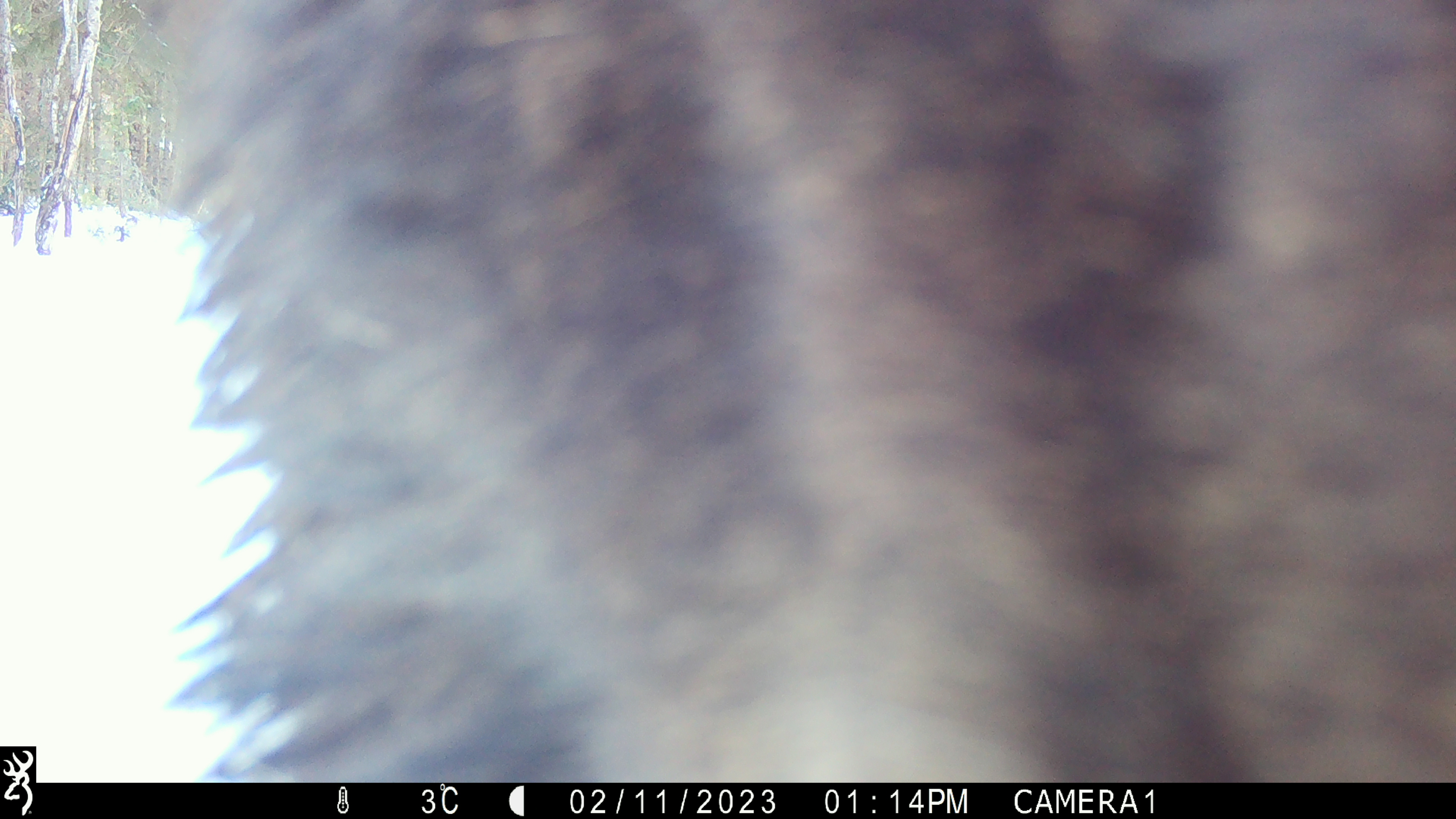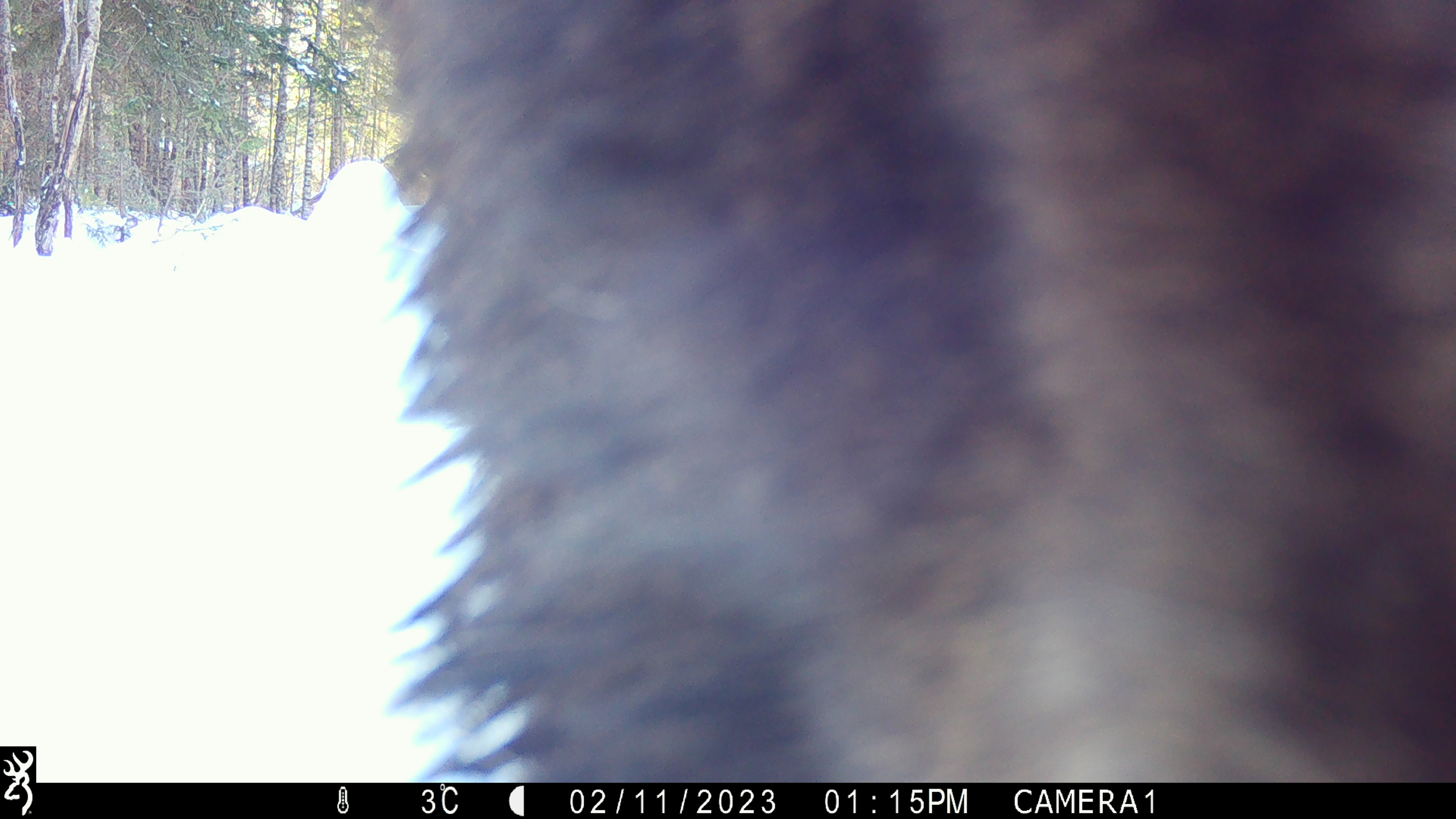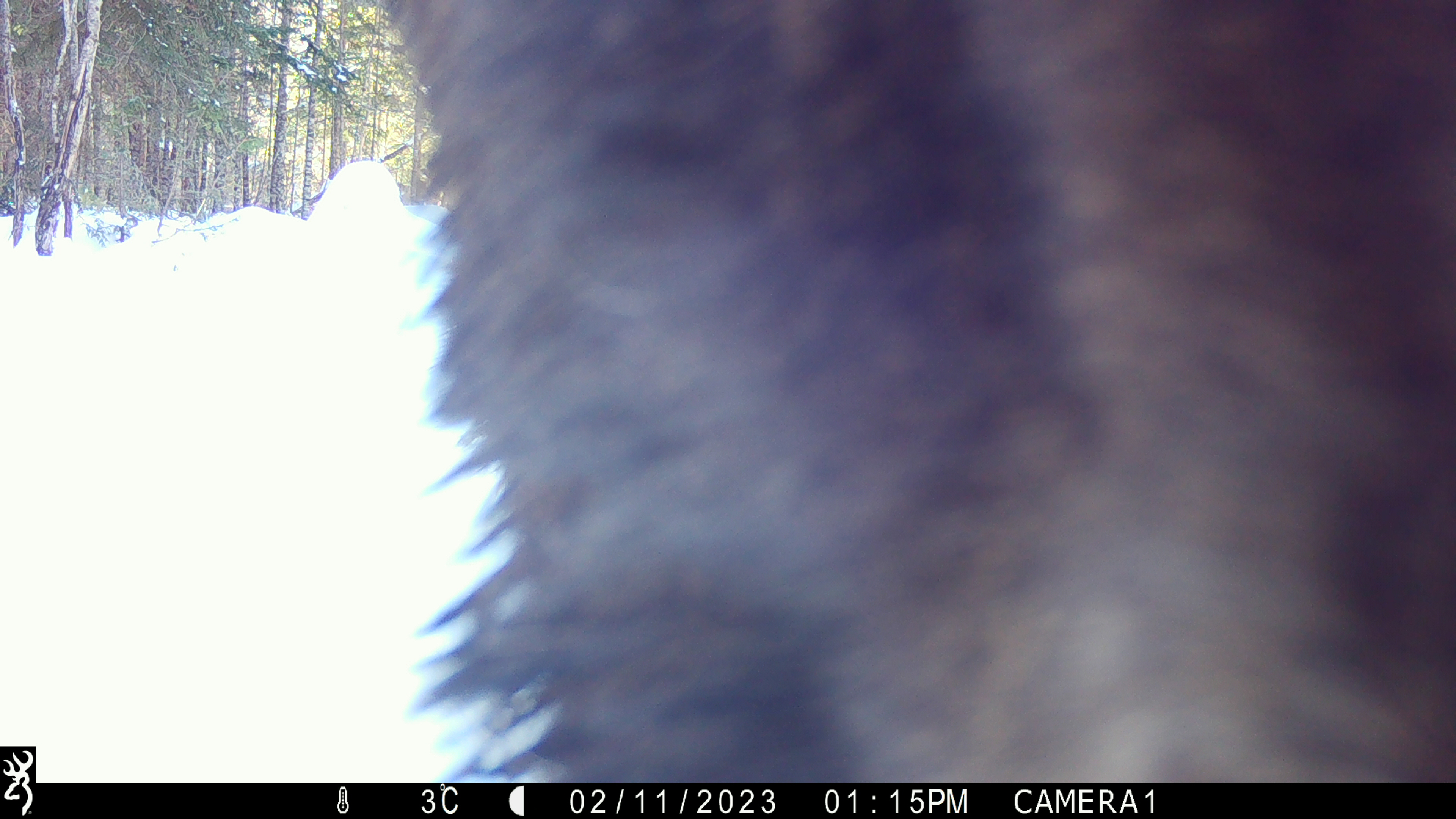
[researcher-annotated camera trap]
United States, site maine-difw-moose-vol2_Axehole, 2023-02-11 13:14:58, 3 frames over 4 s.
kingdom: Animalia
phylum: Chordata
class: Mammalia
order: Artiodactyla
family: Cervidae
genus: Alces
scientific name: Alces alces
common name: moose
Moose (Alces alces).